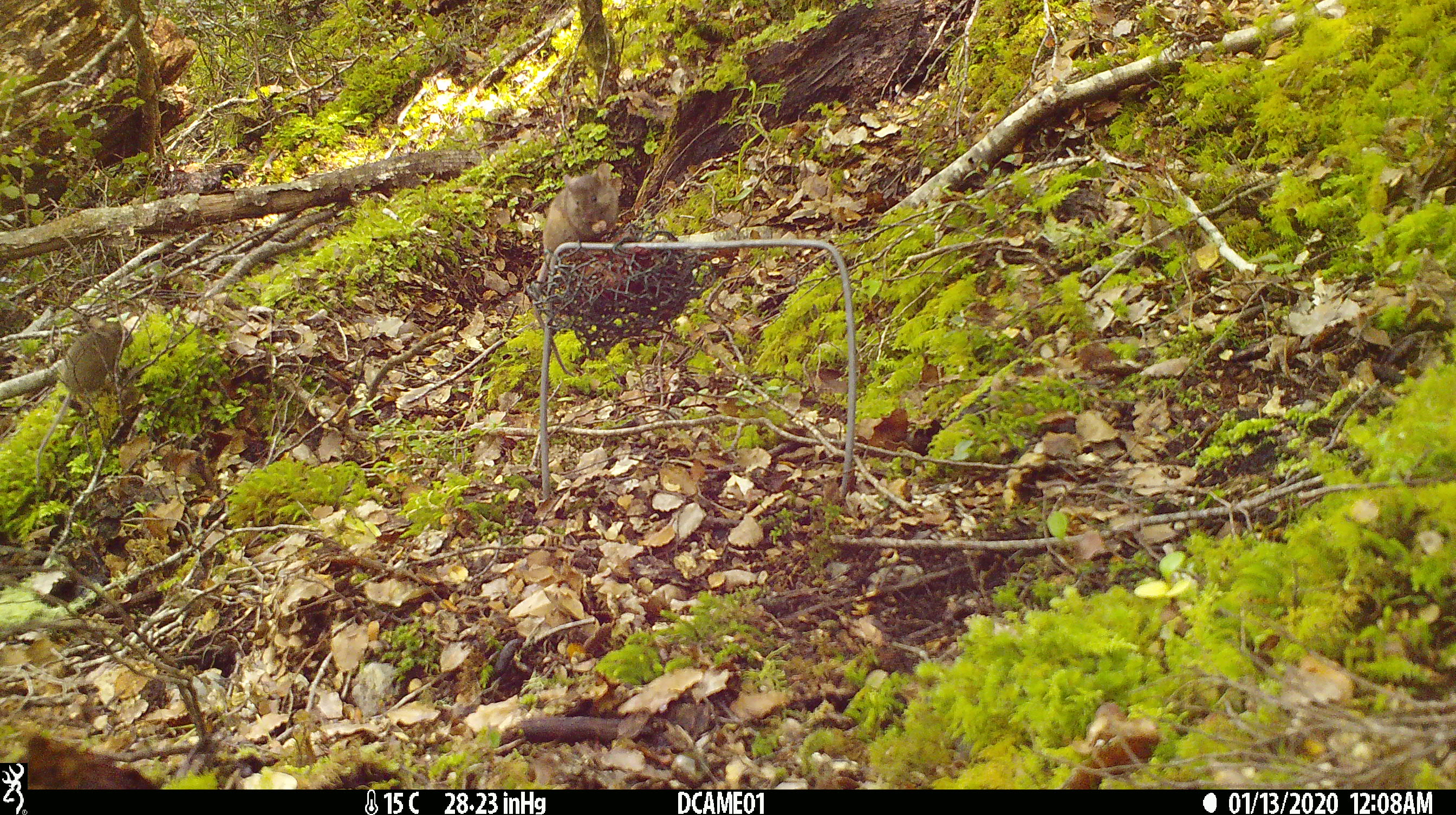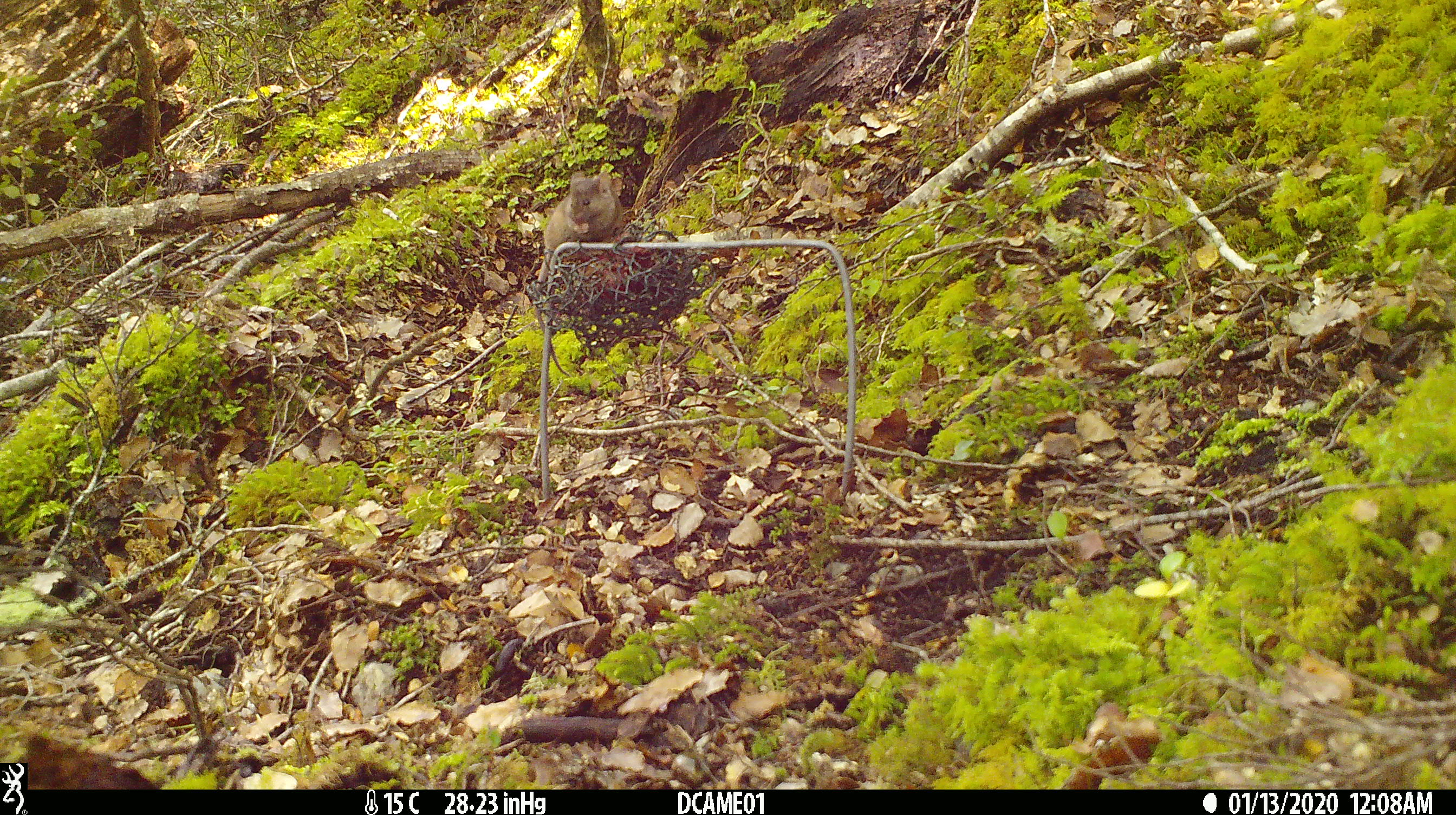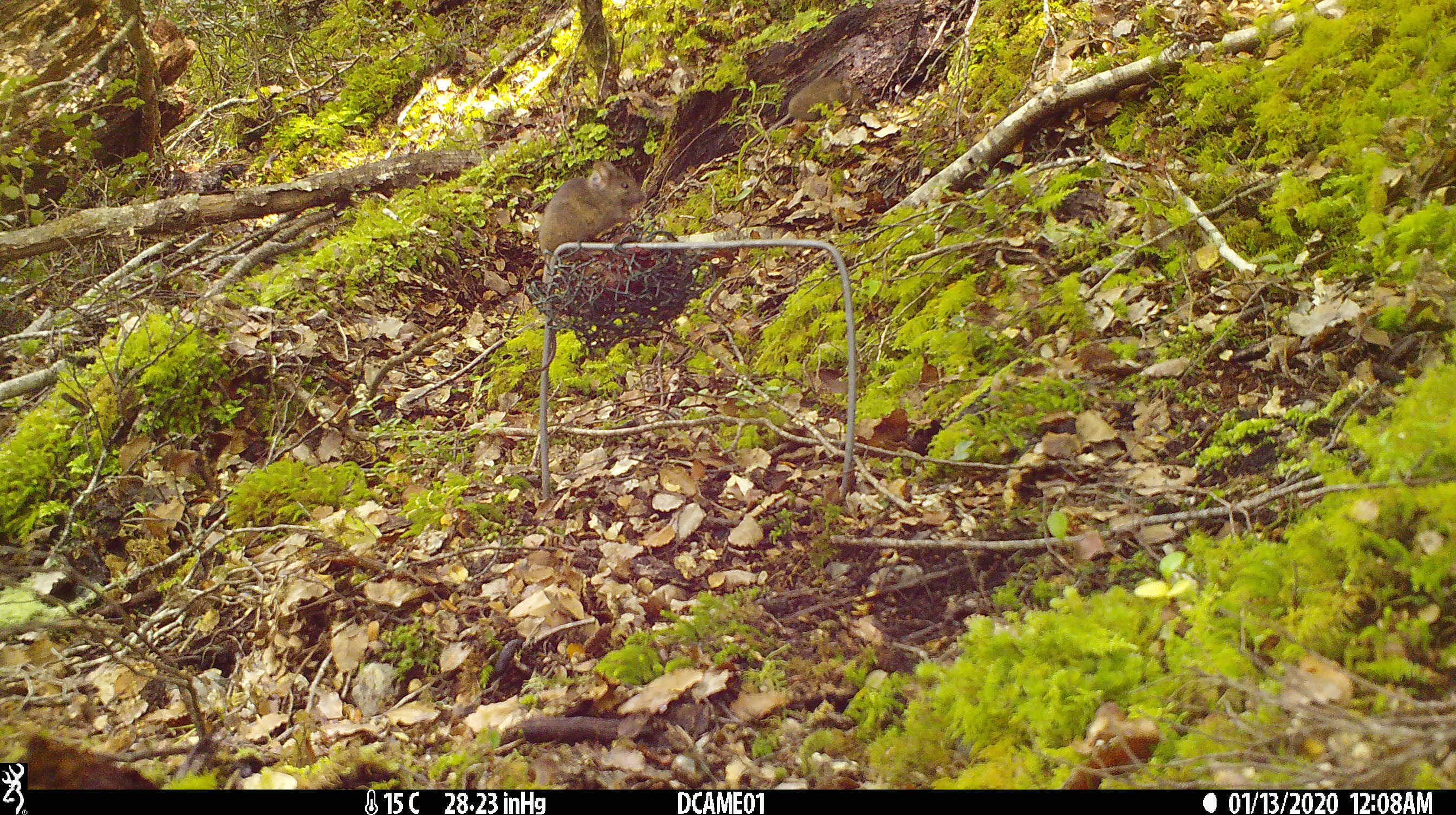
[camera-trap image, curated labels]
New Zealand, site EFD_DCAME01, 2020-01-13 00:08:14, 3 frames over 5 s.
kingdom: Animalia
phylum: Chordata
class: Mammalia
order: Rodentia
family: Muridae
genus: Mus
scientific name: Mus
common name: mouse